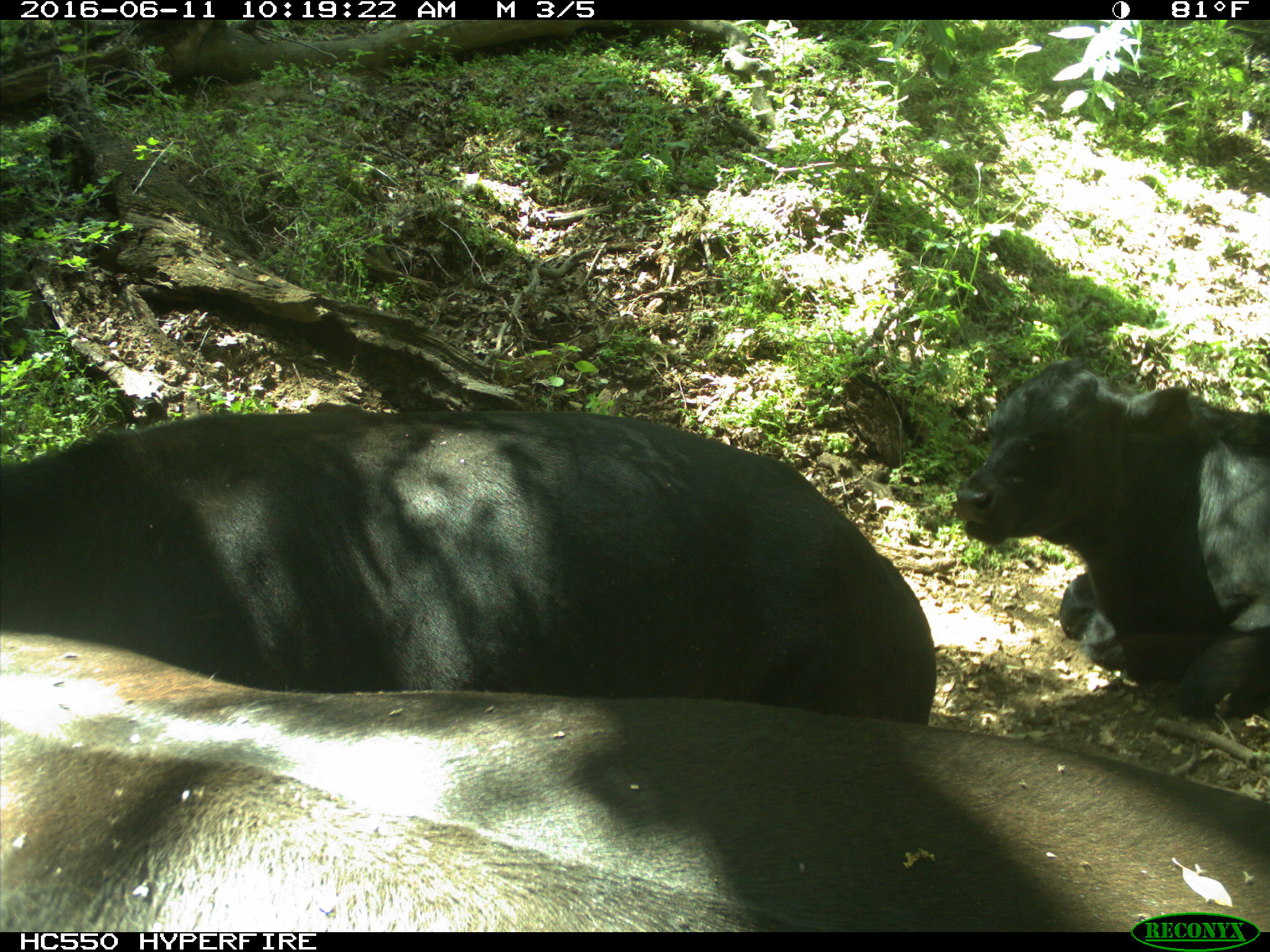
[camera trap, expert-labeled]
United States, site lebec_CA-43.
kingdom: Animalia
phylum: Chordata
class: Mammalia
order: Artiodactyla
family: Bovidae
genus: Bos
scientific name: Bos taurus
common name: domestic cow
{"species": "Bos taurus (domestic cow)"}